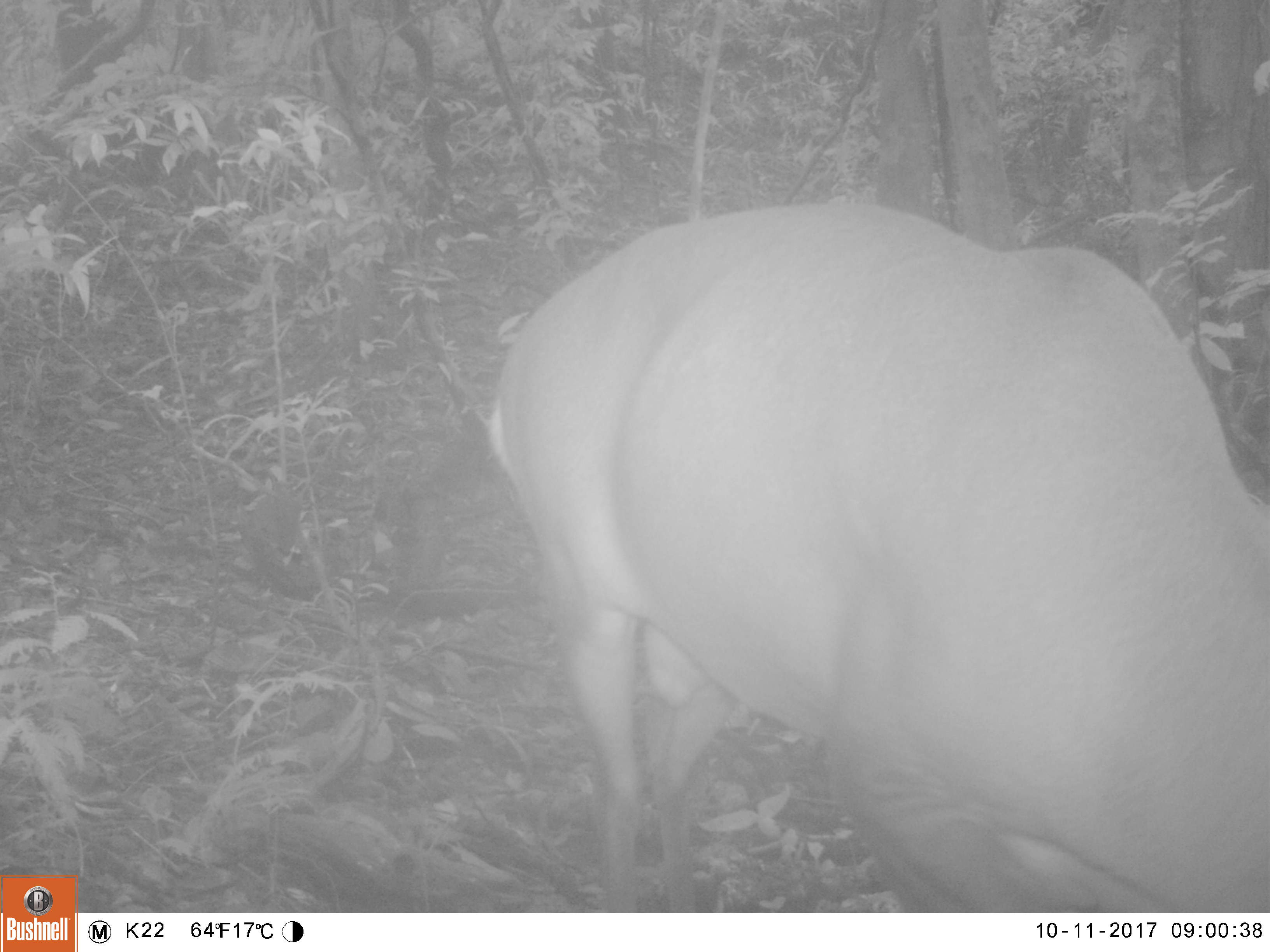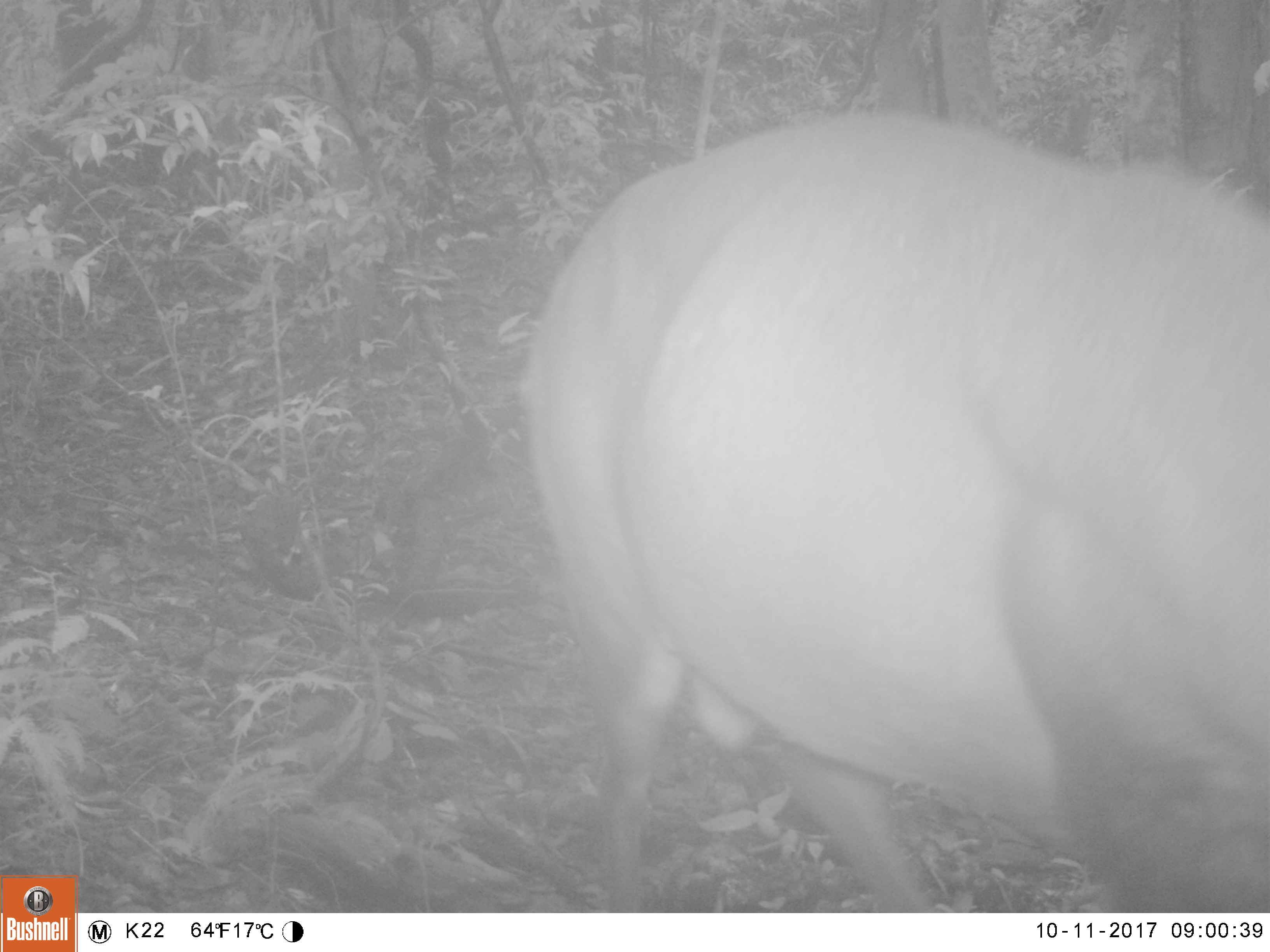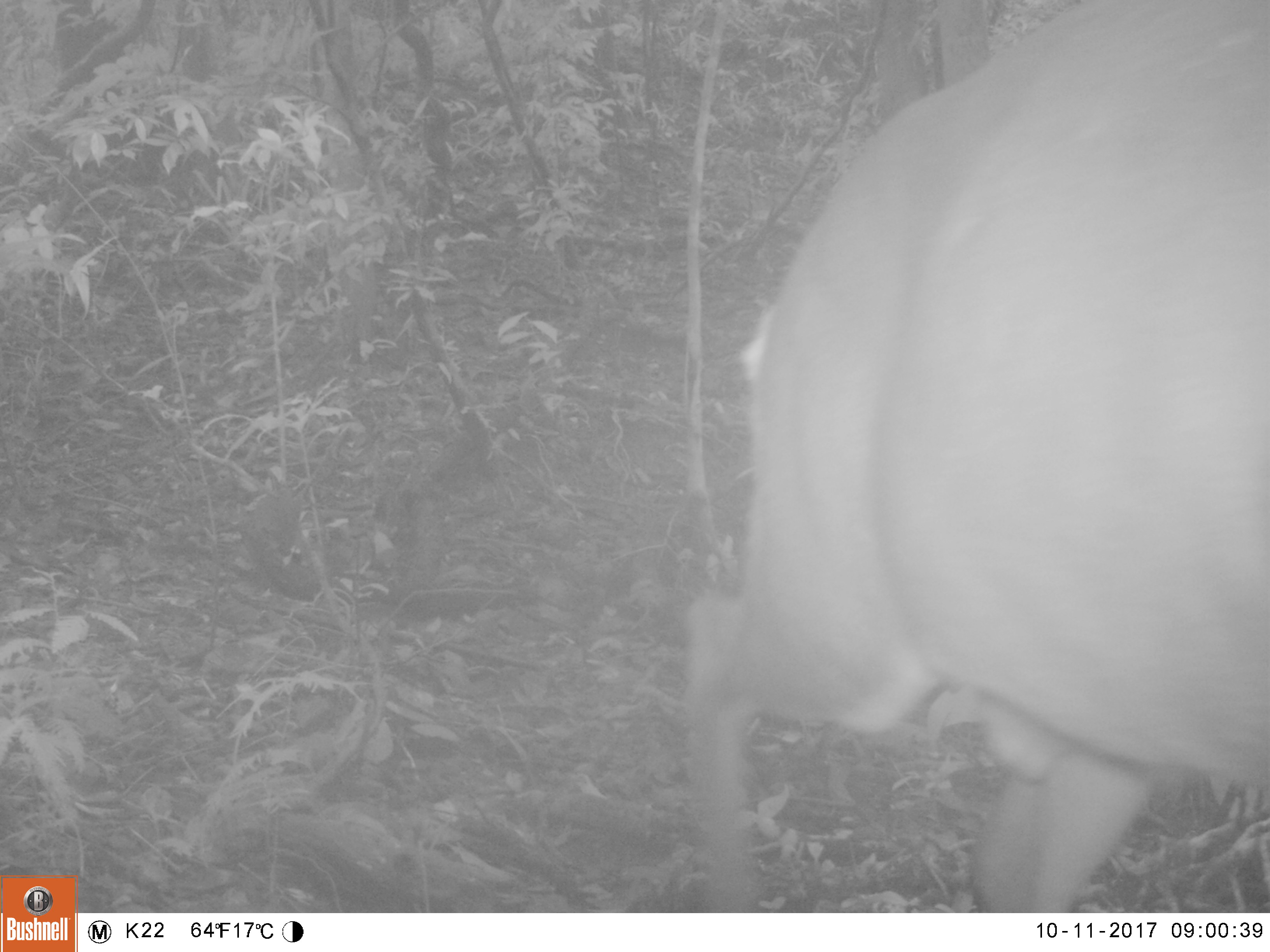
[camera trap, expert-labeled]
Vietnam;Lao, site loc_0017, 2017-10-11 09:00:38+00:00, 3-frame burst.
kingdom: Animalia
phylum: Chordata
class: Mammalia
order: Artiodactyla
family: Cervidae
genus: Muntiacus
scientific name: Muntiacus vuquangensis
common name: large-antlered muntjac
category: large antlered muntjac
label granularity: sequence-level